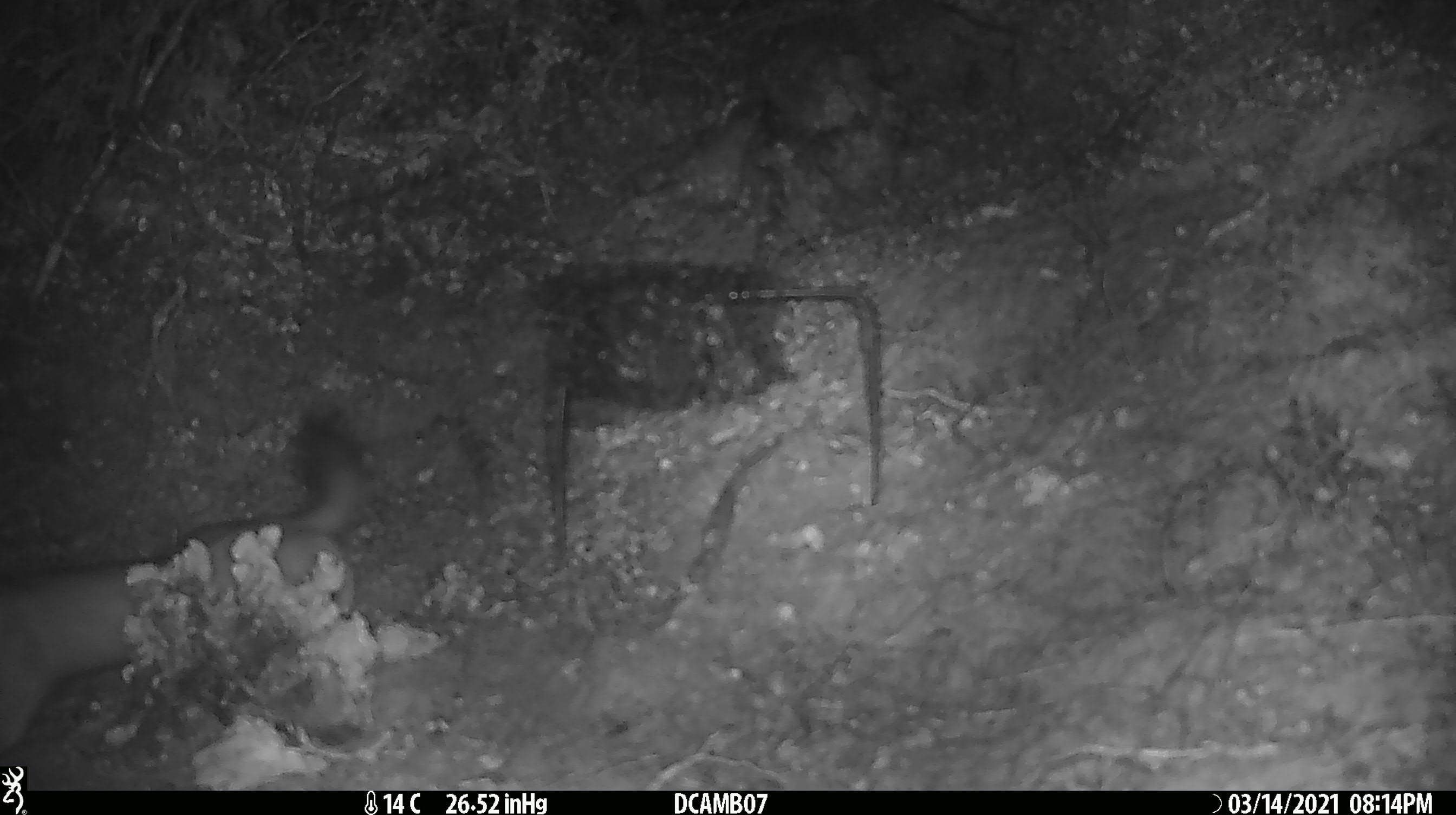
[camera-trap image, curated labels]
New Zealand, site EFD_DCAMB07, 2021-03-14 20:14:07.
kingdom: Animalia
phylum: Chordata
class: Mammalia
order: Carnivora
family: Mustelidae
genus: Mustela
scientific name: Mustela erminea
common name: stoat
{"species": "stoat (Mustela erminea)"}